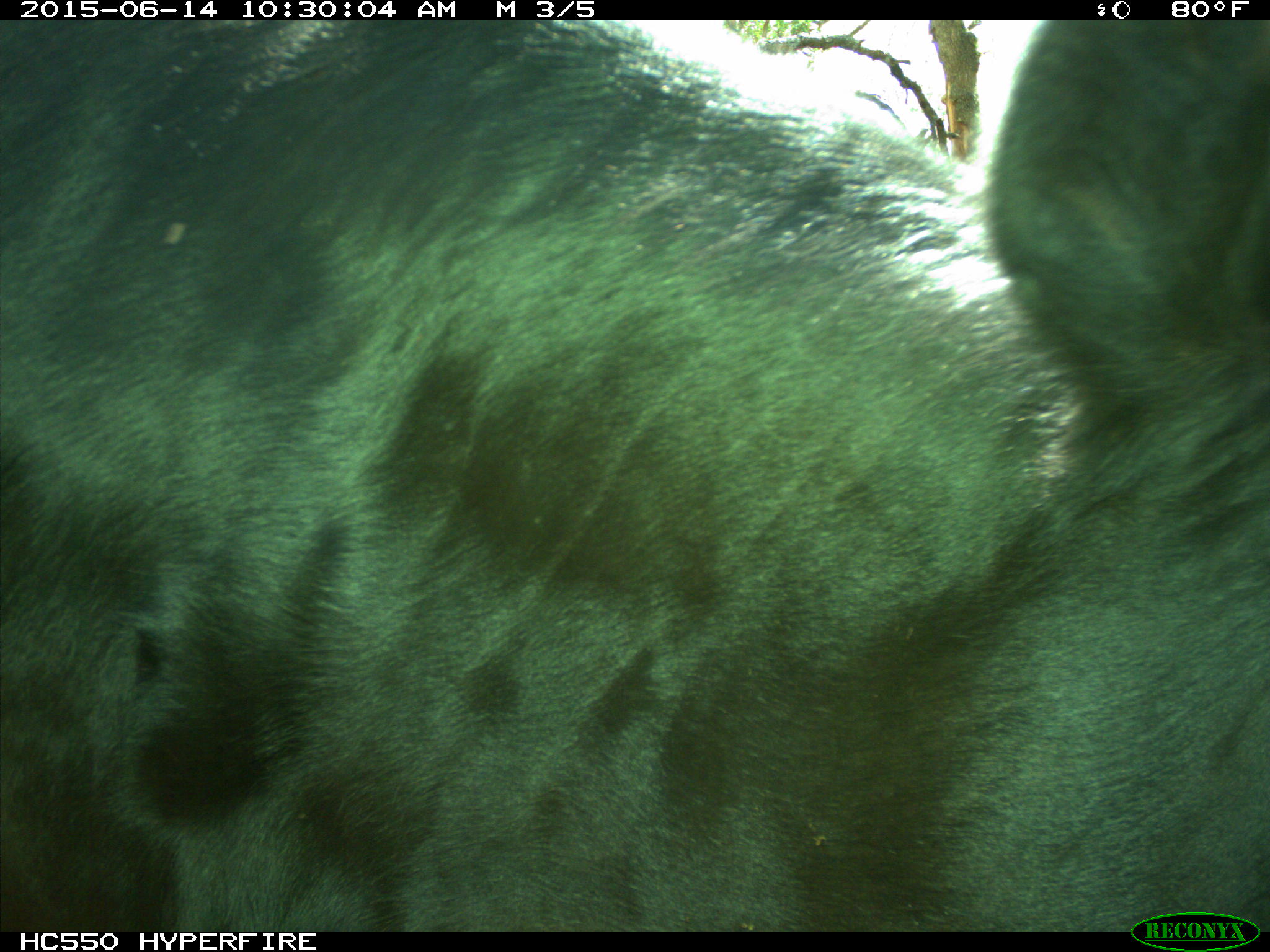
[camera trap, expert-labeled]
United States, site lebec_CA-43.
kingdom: Animalia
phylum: Chordata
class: Mammalia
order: Artiodactyla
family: Bovidae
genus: Bos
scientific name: Bos taurus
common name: domestic cow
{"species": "Bos taurus (domestic cow)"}